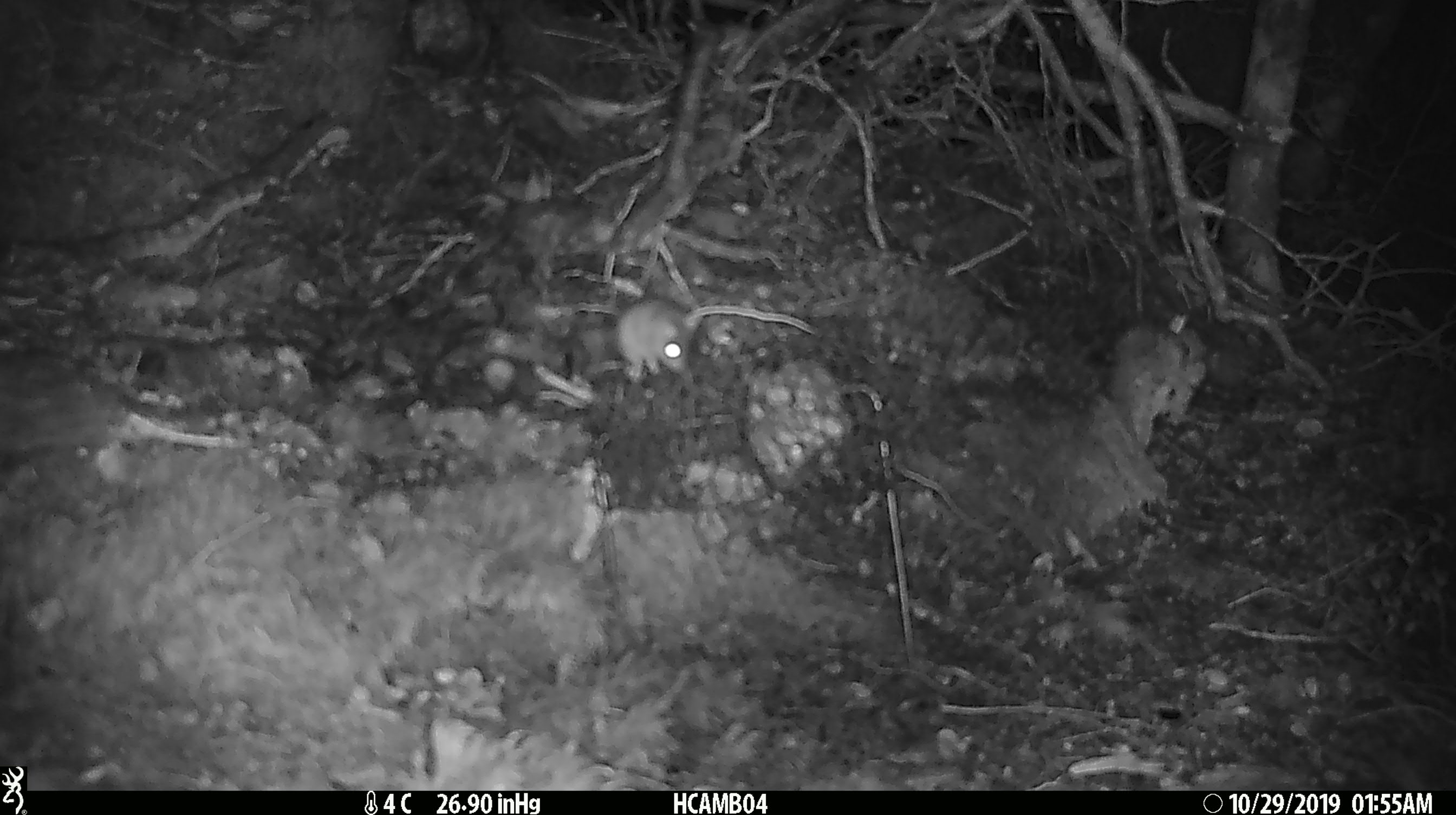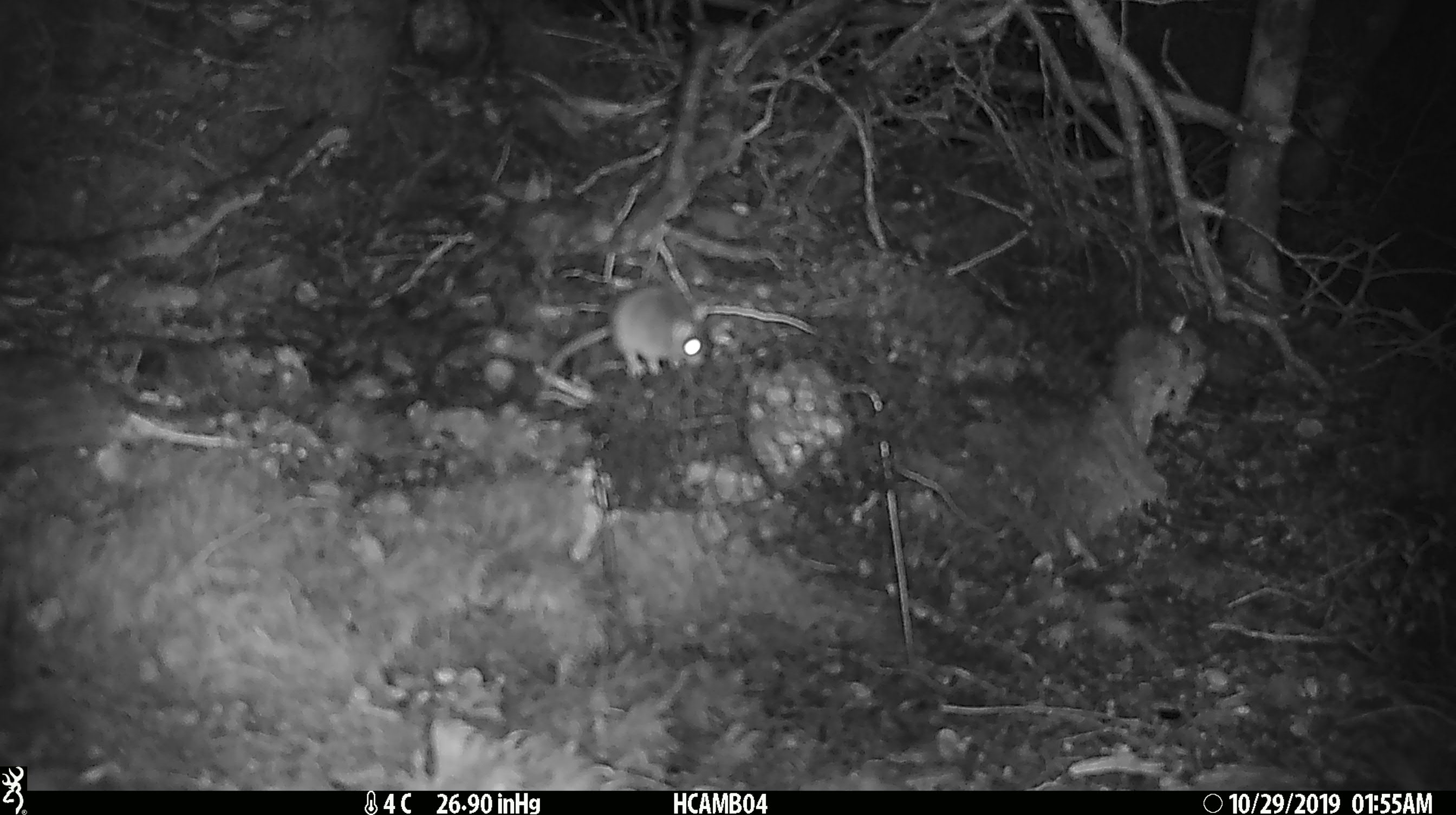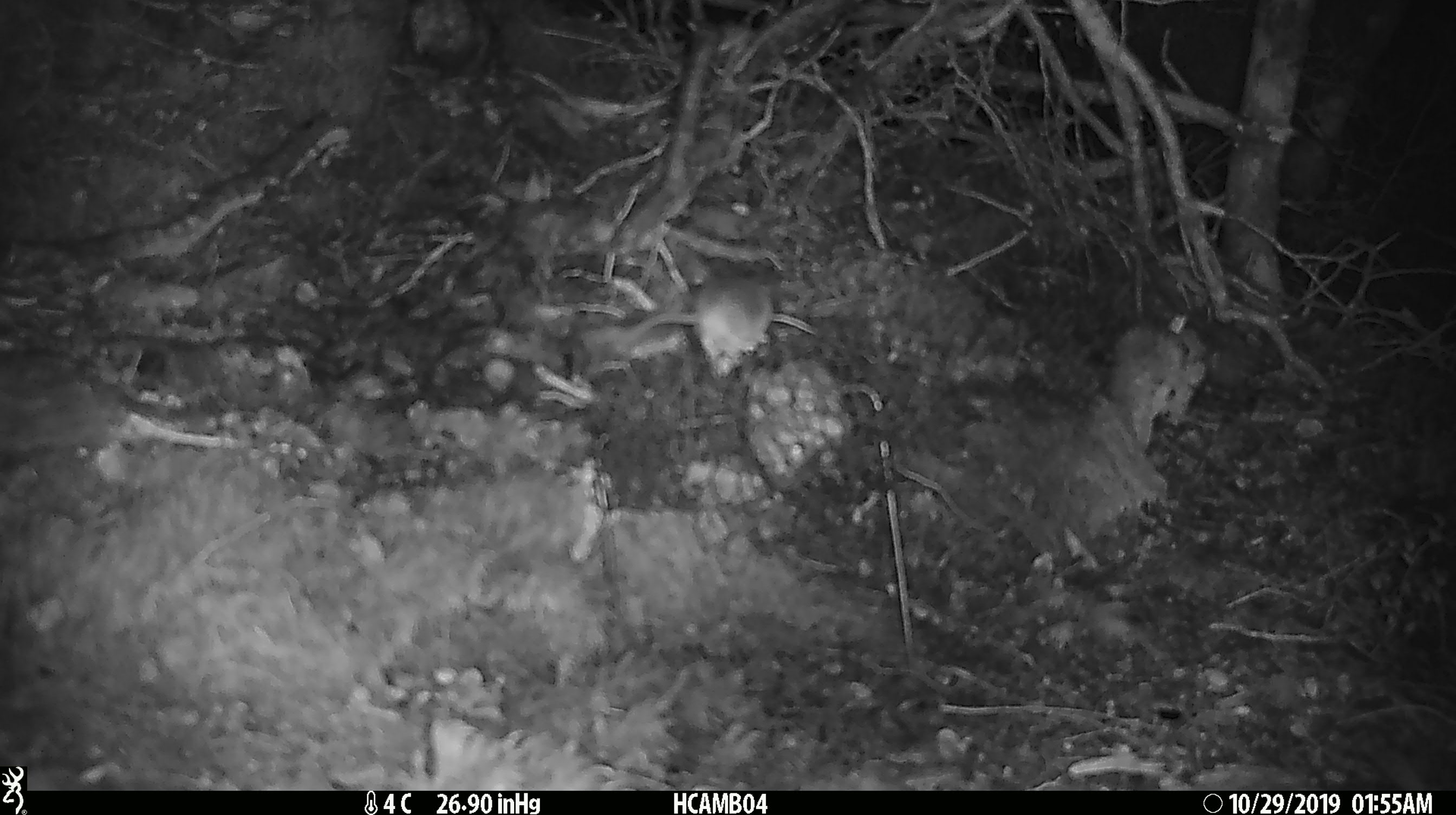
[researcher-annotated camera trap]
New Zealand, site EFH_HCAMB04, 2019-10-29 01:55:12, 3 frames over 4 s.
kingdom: Animalia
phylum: Chordata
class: Mammalia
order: Rodentia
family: Muridae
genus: Mus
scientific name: Mus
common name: mouse